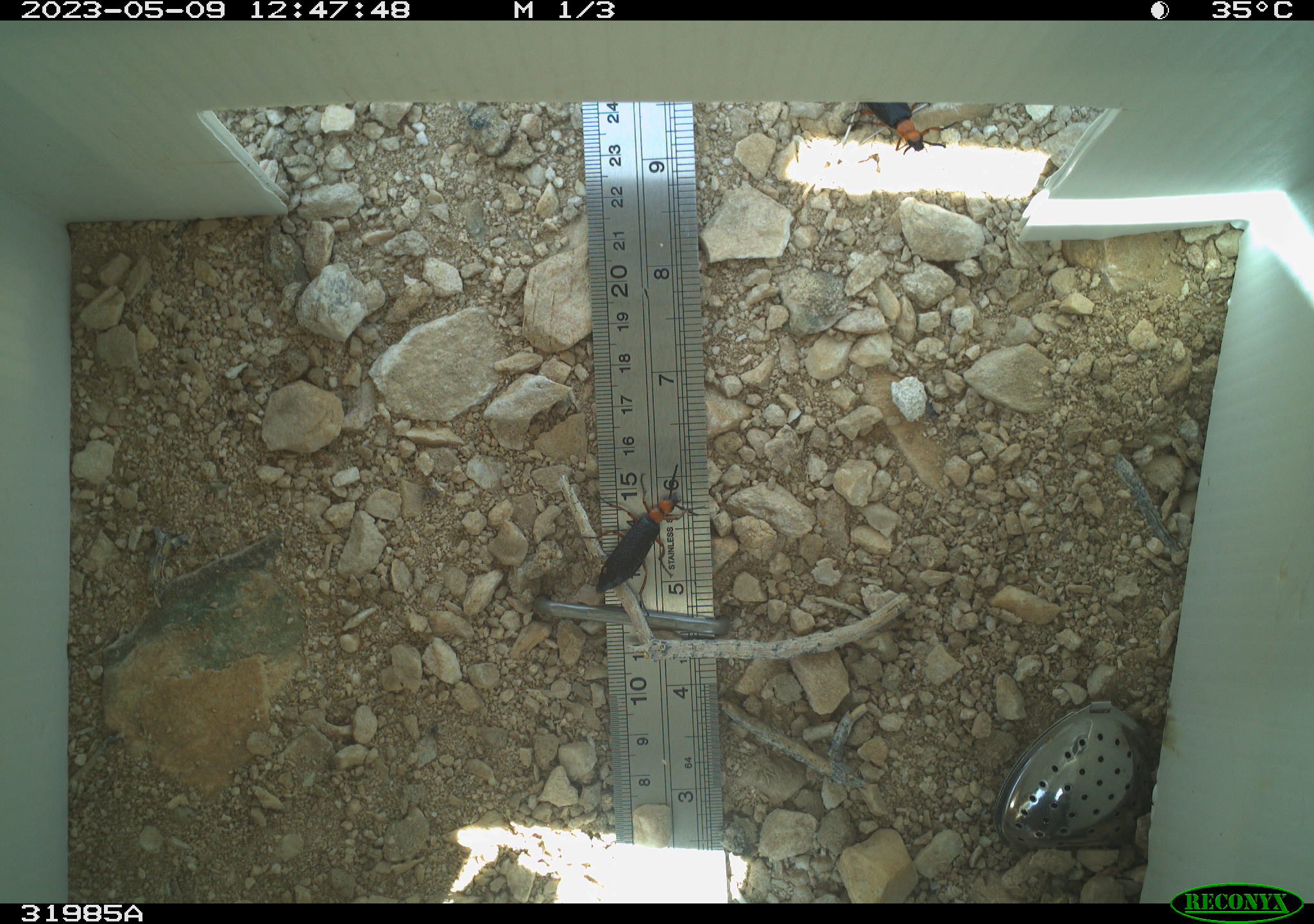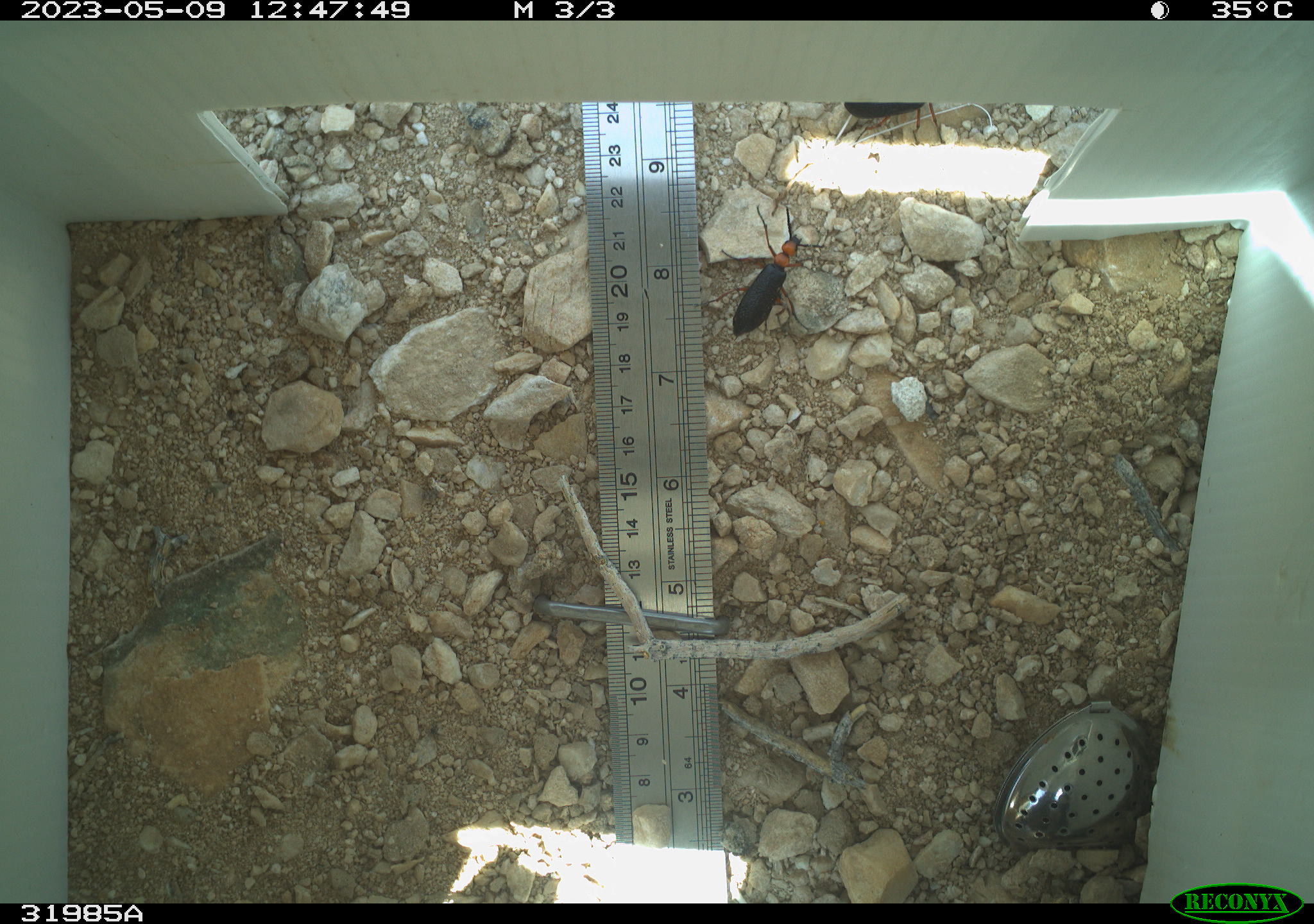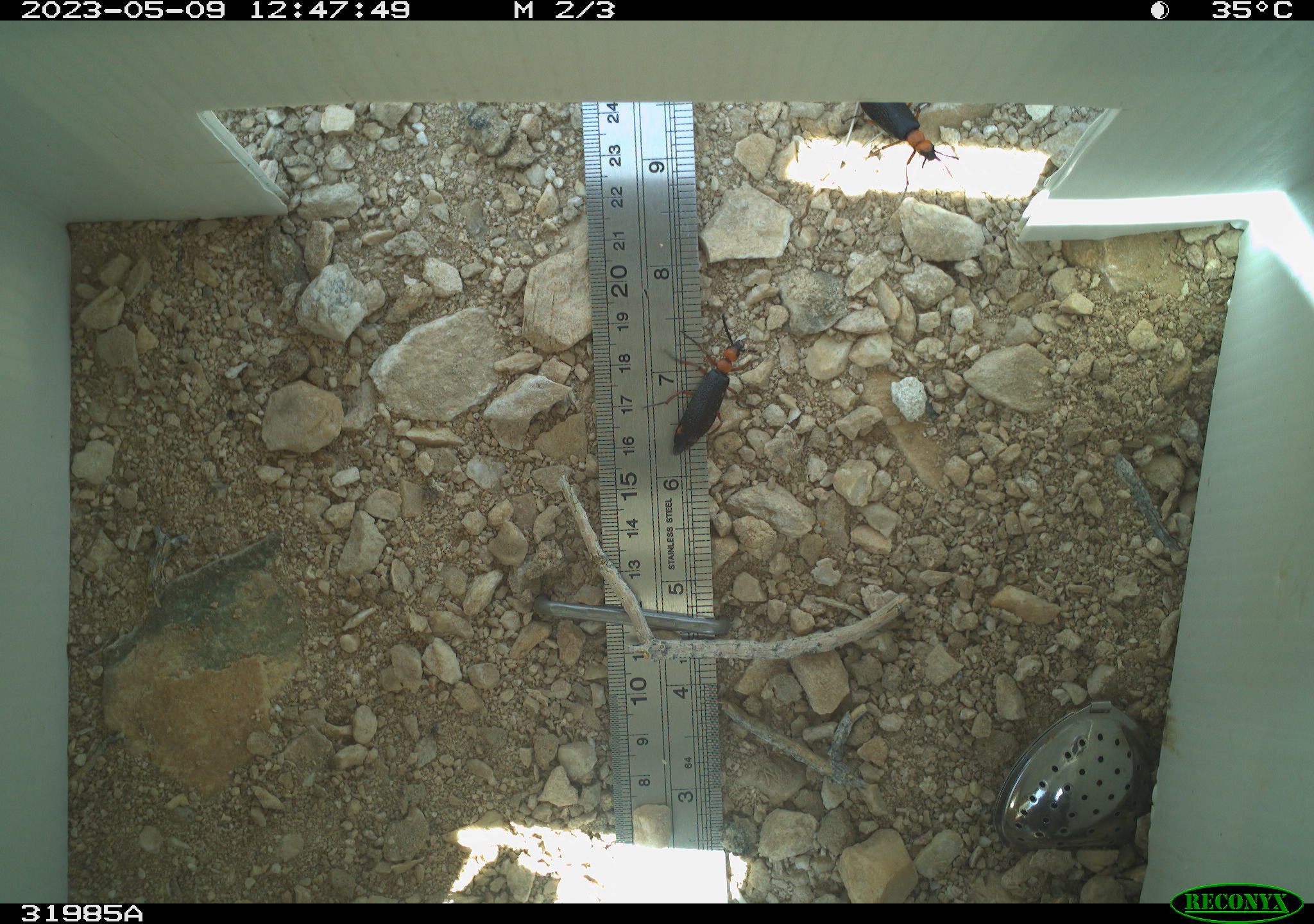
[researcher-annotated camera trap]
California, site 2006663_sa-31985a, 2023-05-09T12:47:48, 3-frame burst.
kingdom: Animalia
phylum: Arthropoda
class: Insecta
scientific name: Insecta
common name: insect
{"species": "insect (Insecta)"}